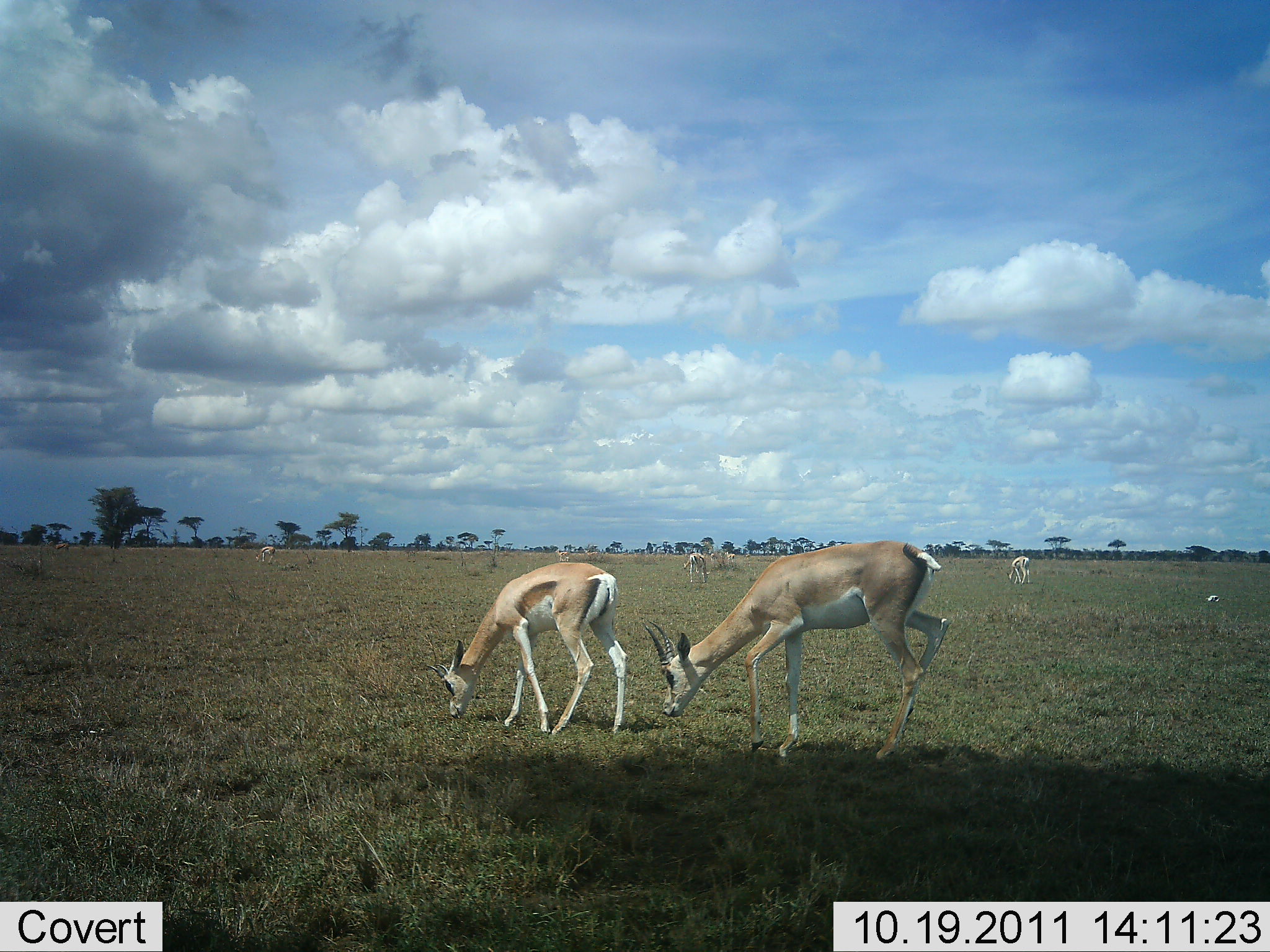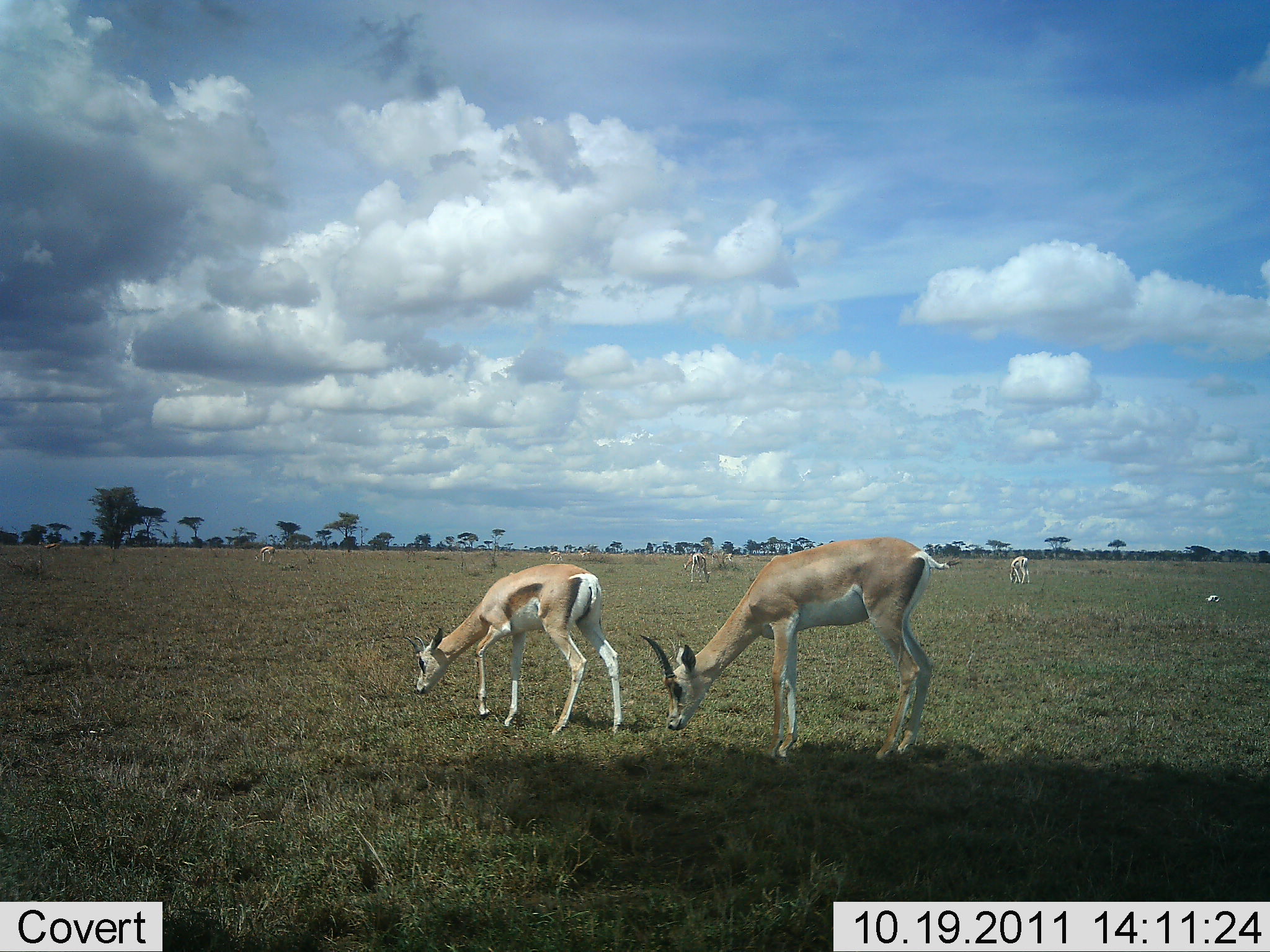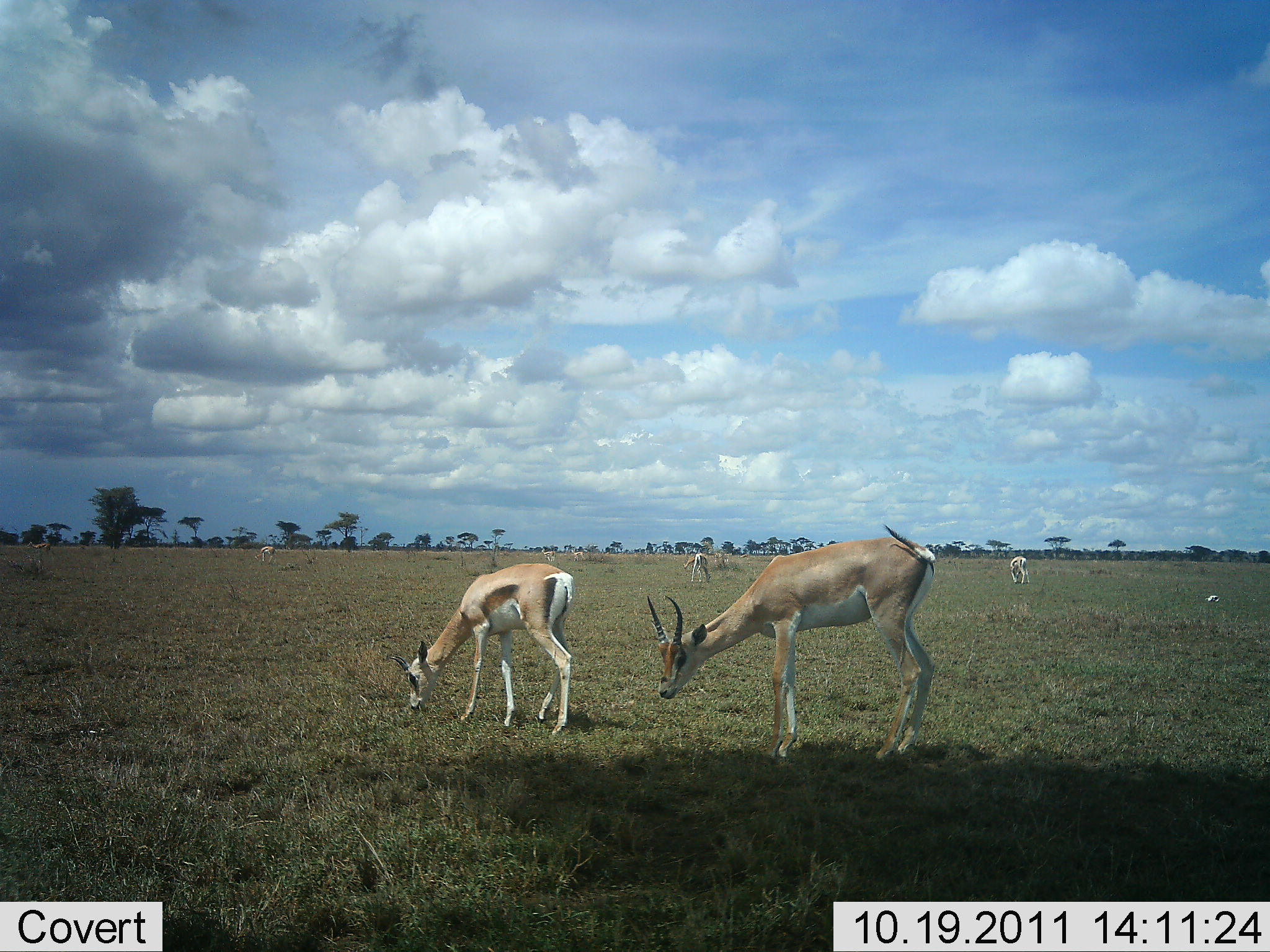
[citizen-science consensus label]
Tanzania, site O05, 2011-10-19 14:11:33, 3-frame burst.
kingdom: Animalia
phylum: Chordata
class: Mammalia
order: Artiodactyla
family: Bovidae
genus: Nanger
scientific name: Nanger granti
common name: grant's gazelle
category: gazellegrants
Gazellegrants (grant's gazelle) (Nanger granti), count 5. Behavior (volunteer vote fractions): standing 47%, resting 7%, moving 13%, interacting 0%. Young present (vote fraction): 7%. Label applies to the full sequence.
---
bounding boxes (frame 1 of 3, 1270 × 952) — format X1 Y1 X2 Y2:
animal: 643 540 955 765; 424 561 634 739; 682 552 710 585; 1005 554 1032 584; 254 545 276 565; 47 540 70 552; 709 552 724 568; 722 551 736 568; 554 548 569 563; 583 549 600 560; 744 553 751 559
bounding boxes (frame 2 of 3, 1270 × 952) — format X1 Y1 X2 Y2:
animal: 634 536 962 764; 399 564 625 736; 689 552 712 585; 1008 555 1031 586; 253 545 278 565; 37 541 62 553; 719 550 735 567; 681 553 695 571; 547 548 563 563; 576 548 593 560; 709 551 721 566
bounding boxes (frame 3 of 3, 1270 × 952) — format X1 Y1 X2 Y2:
animal: 642 519 941 764; 393 561 574 737; 1008 554 1032 586; 689 552 712 584; 255 546 279 566; 25 540 52 552; 710 551 729 567; 540 547 557 561; 682 556 697 571; 569 548 585 561; 739 554 750 559